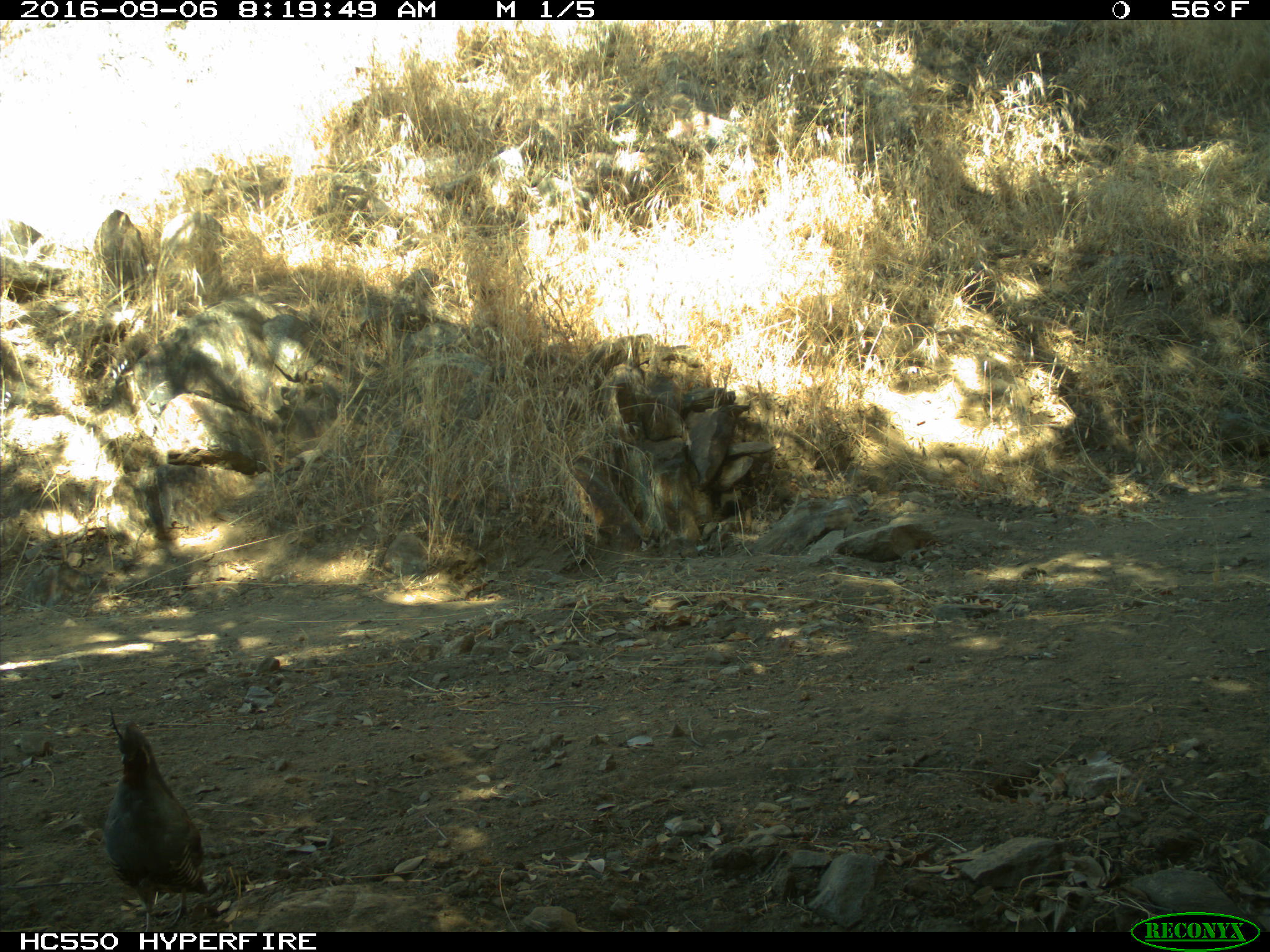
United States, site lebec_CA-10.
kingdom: Animalia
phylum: Chordata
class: Aves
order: Galliformes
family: Odontophoridae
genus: Callipepla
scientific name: Callipepla californica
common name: california quail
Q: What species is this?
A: Callipepla californica (california quail).